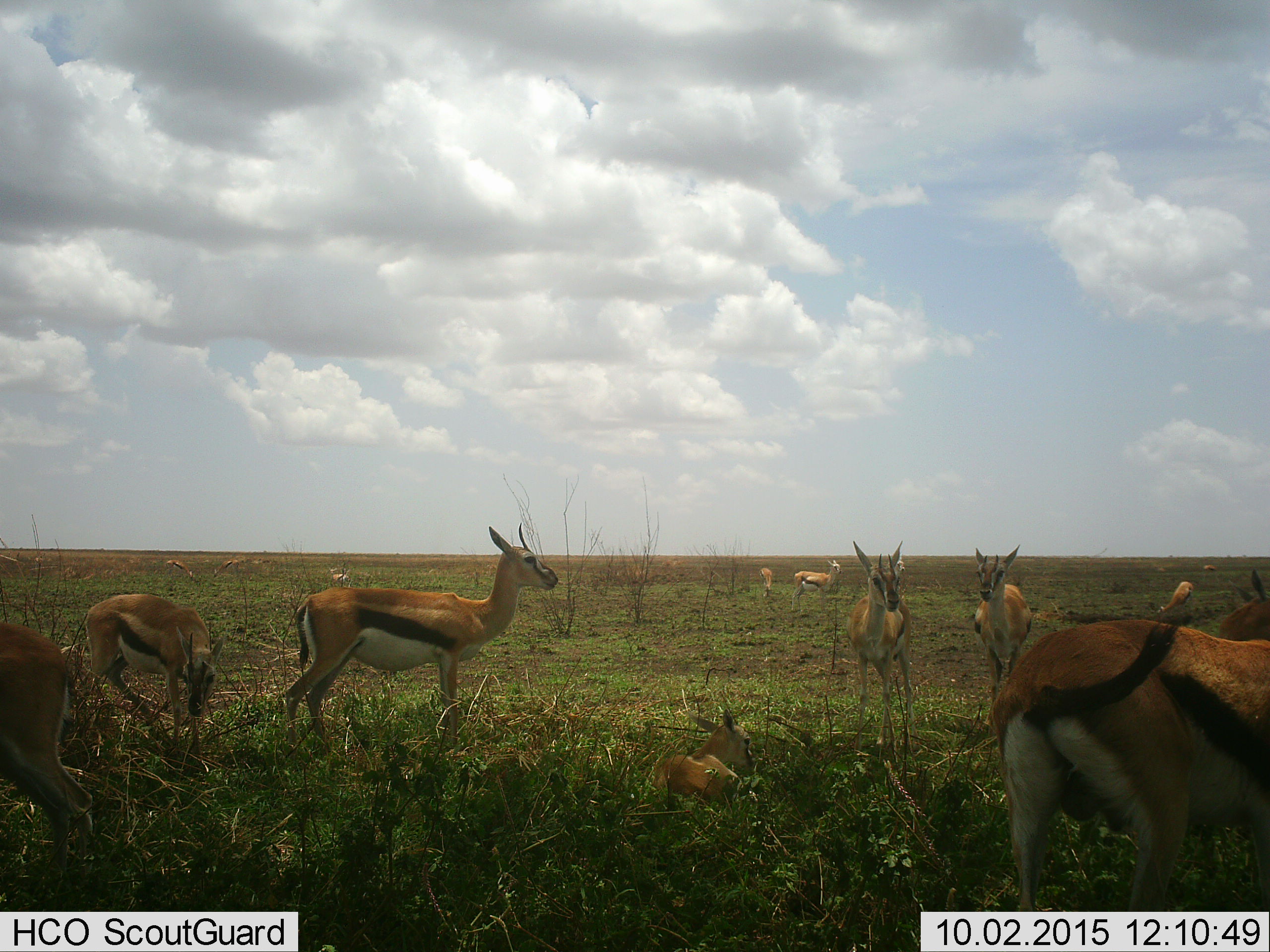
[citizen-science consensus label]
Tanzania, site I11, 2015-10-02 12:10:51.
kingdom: Animalia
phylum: Chordata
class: Mammalia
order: Artiodactyla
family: Bovidae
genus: Eudorcas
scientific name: Eudorcas thomsonii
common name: thomson's gazelle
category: gazellethomsons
Gazellethomsons (thomson's gazelle) (Eudorcas thomsonii), count 11-50. Behavior (volunteer vote fractions): standing 70%, resting 50%, moving 0%, interacting 0%. Young present (vote fraction): 50%. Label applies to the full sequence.